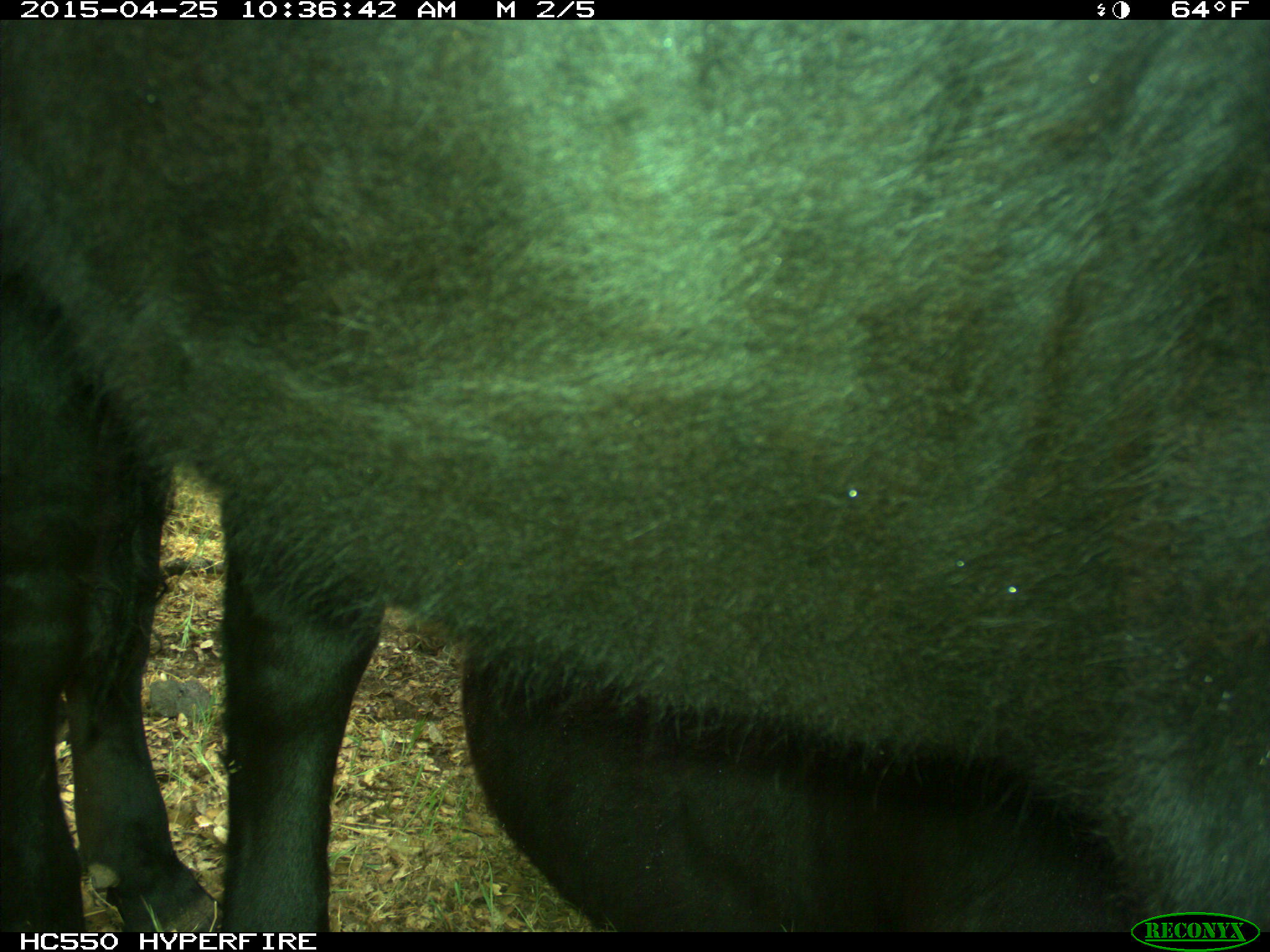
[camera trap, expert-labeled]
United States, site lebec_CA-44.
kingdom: Animalia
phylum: Chordata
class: Mammalia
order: Artiodactyla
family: Suidae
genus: Sus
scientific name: Sus scrofa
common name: wild boar